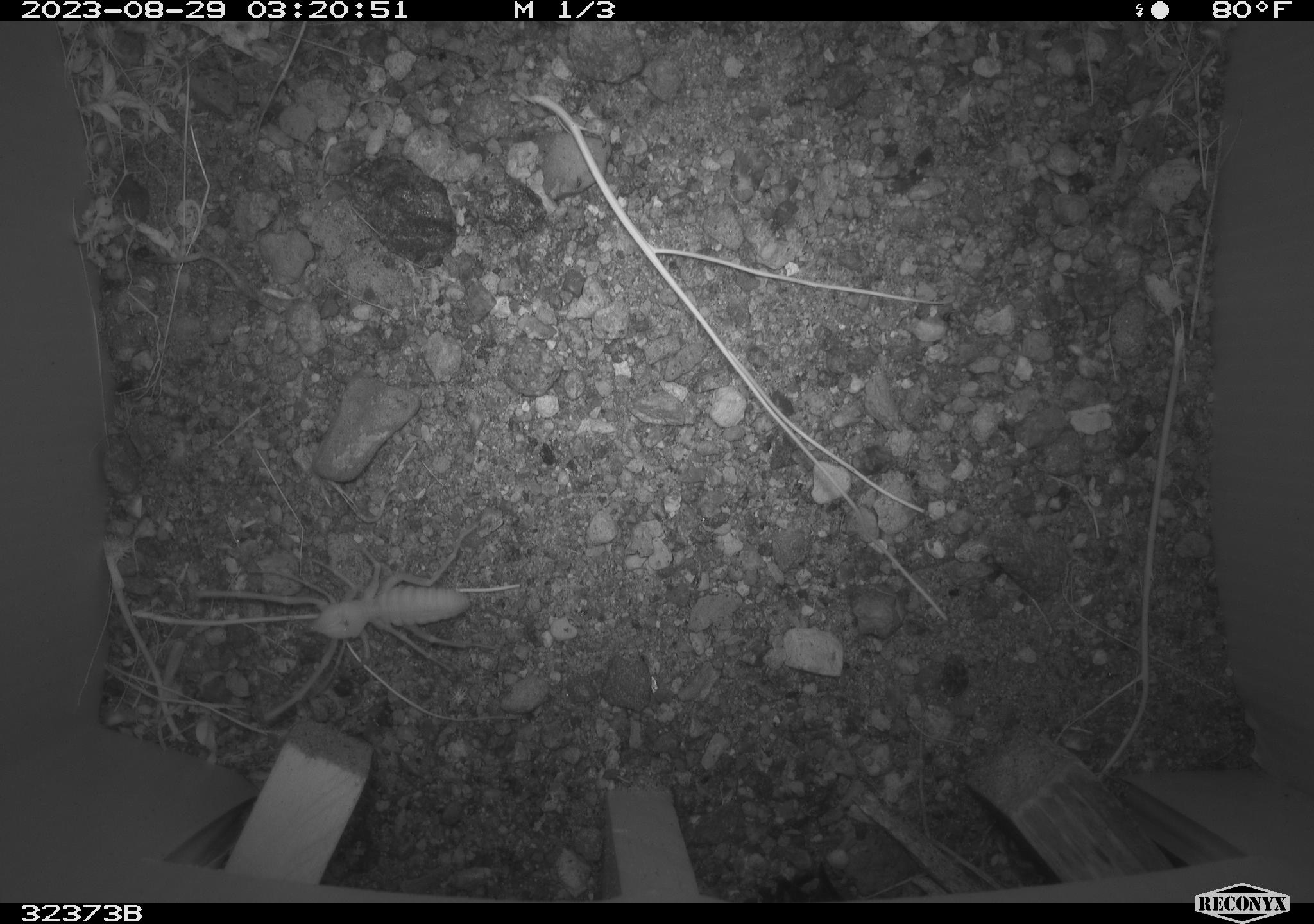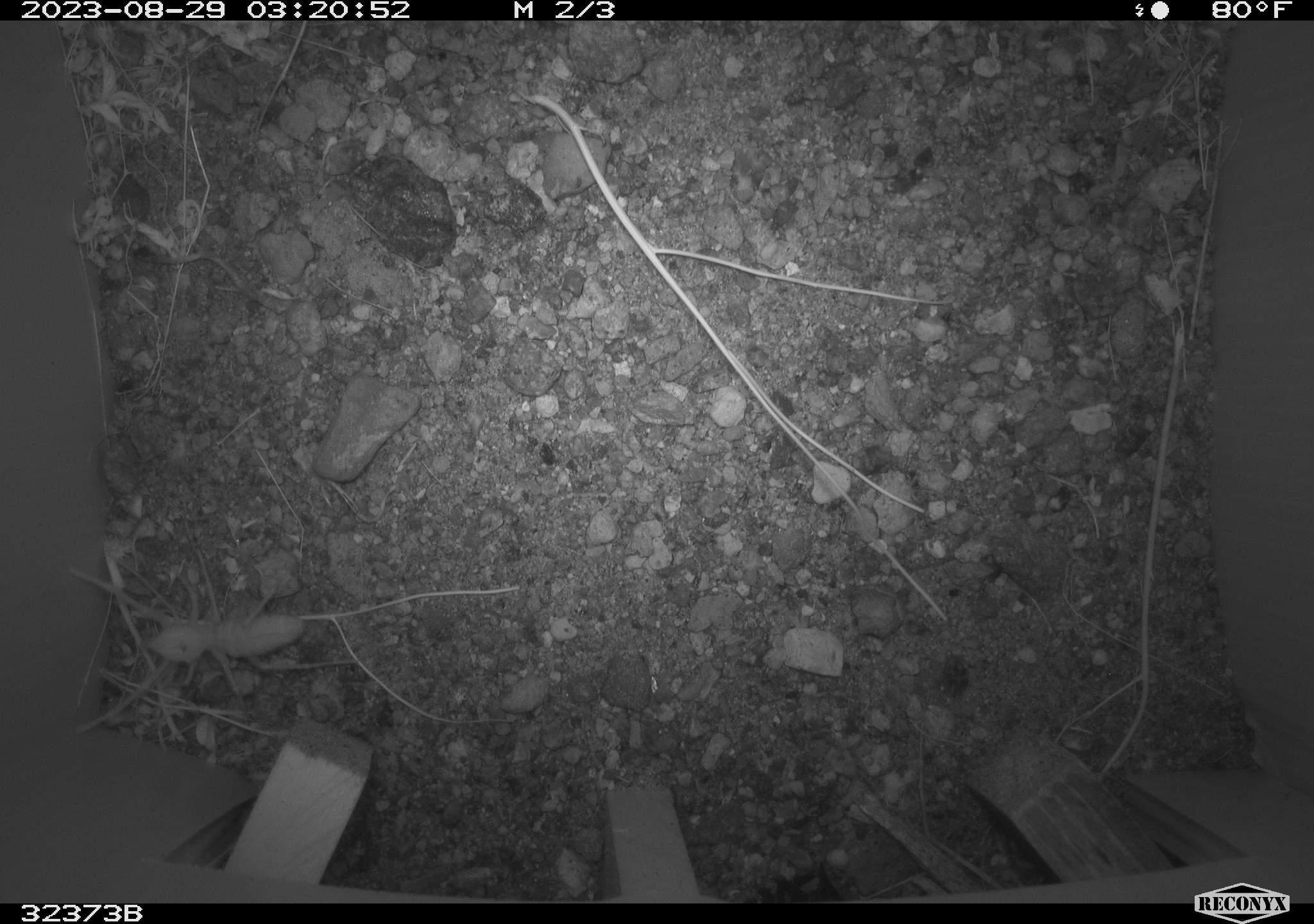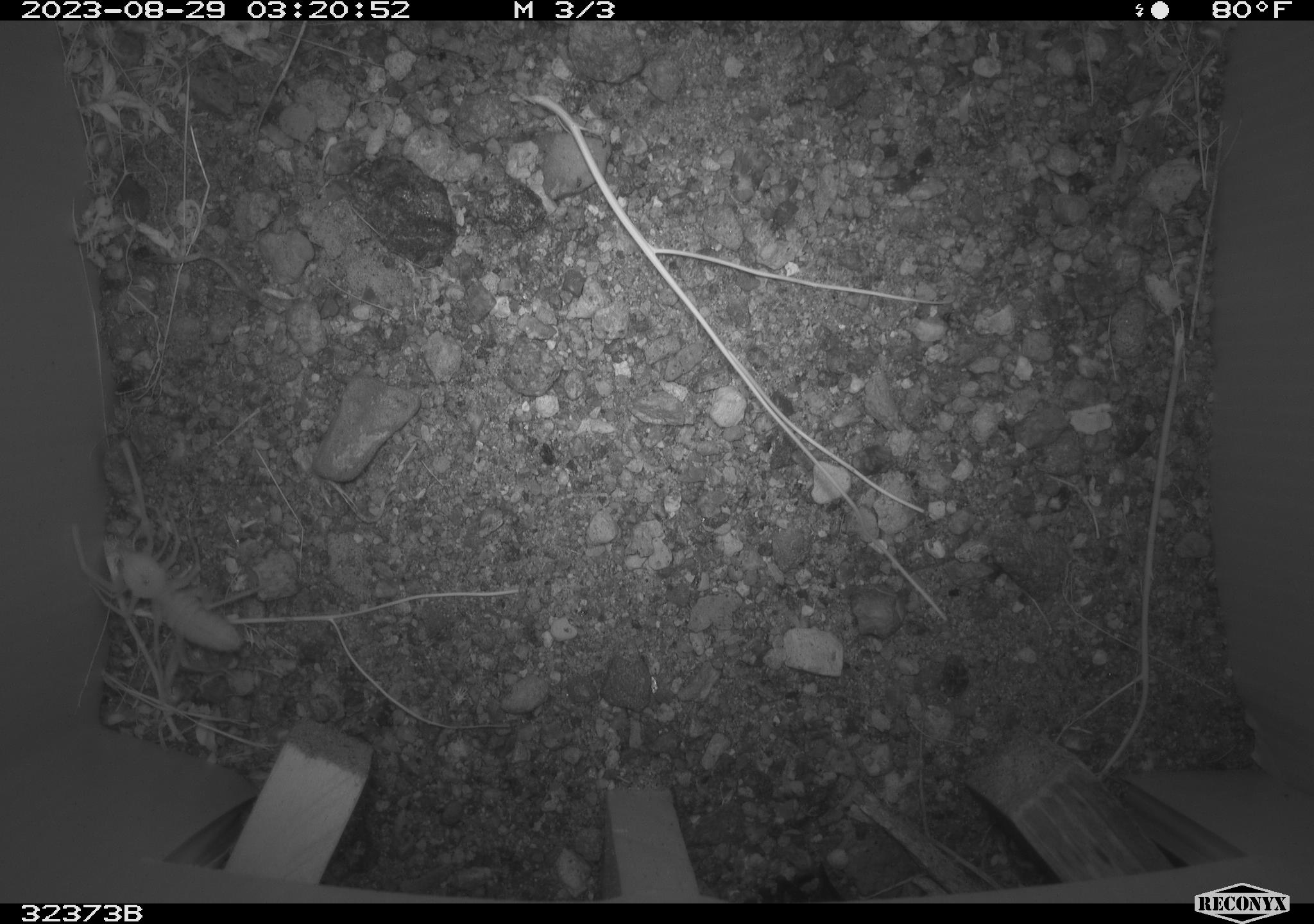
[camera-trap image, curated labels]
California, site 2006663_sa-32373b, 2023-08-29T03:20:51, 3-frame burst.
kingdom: Animalia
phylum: Arthropoda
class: Arachnida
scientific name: Arachnida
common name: arachnids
Arachnids (Arachnida).